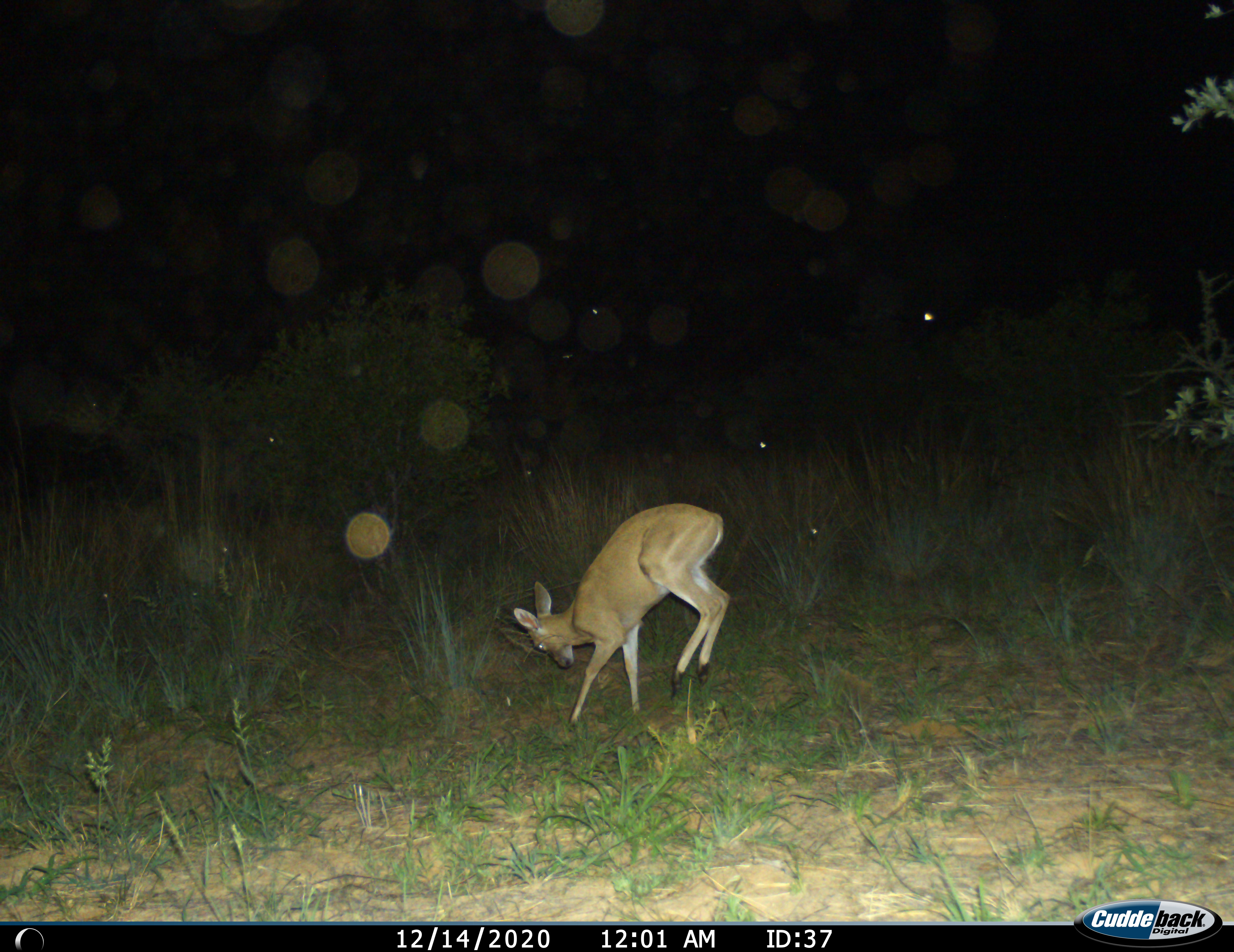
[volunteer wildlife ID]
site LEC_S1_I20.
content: unidentified animal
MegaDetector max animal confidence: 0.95